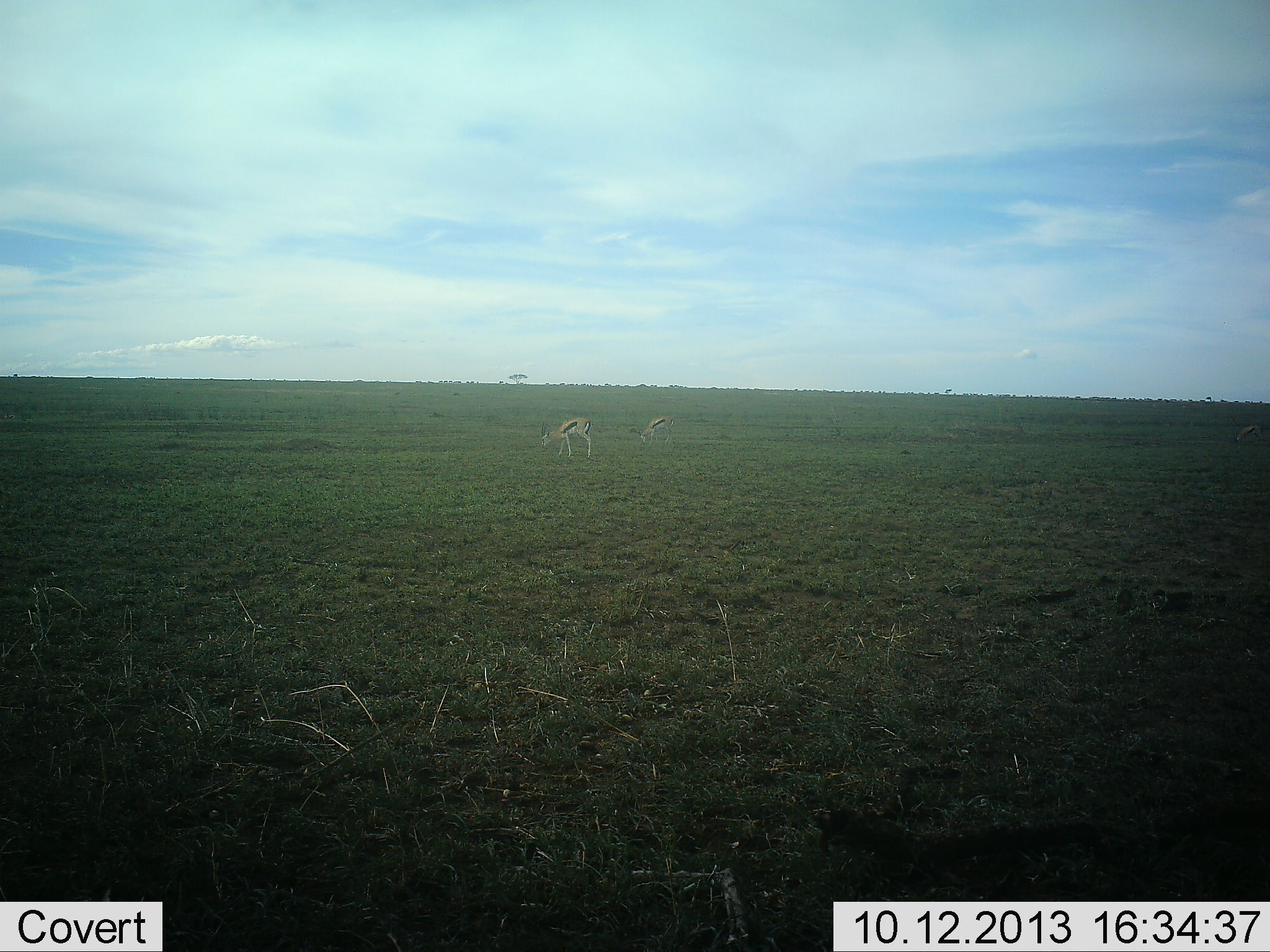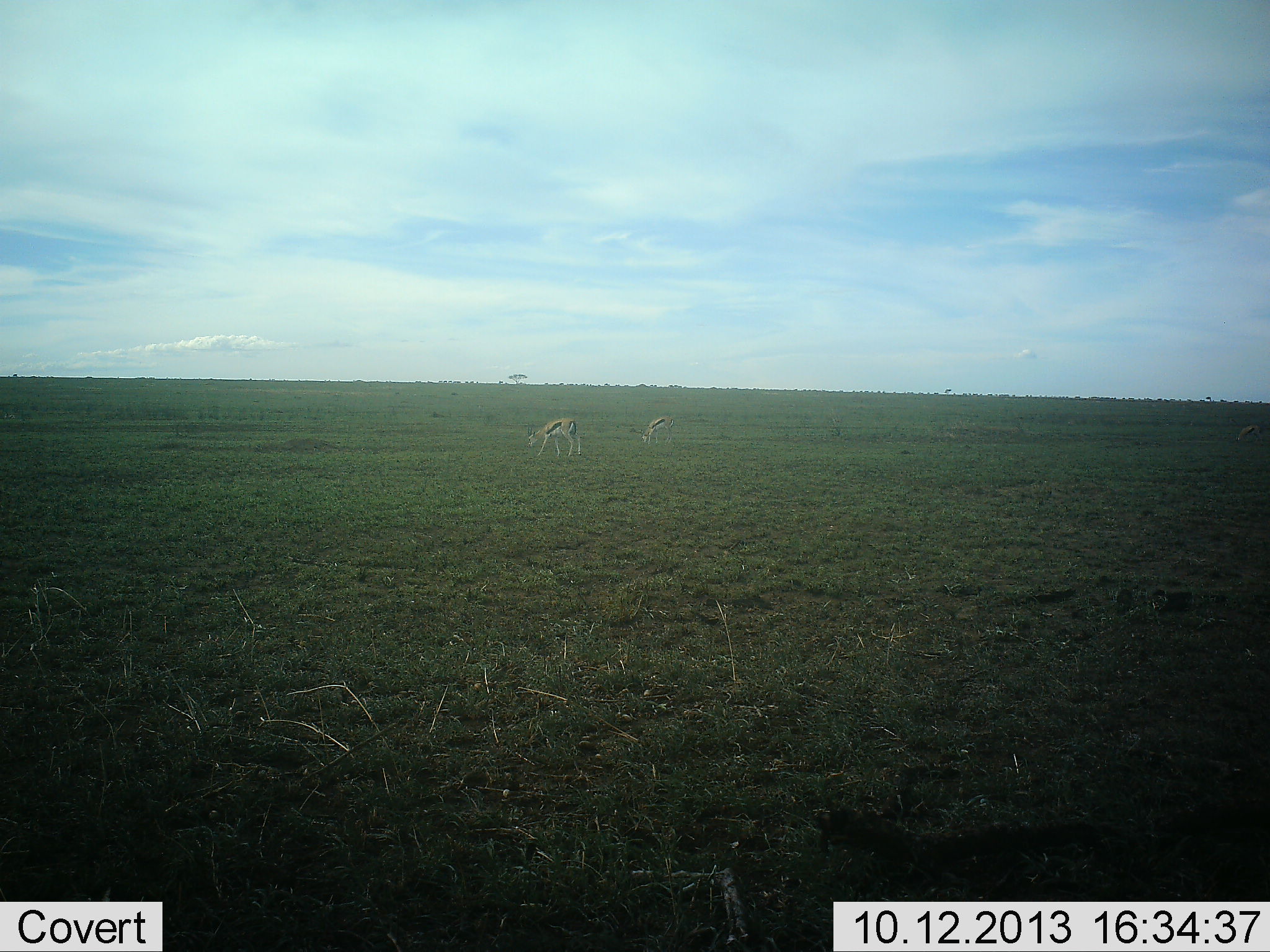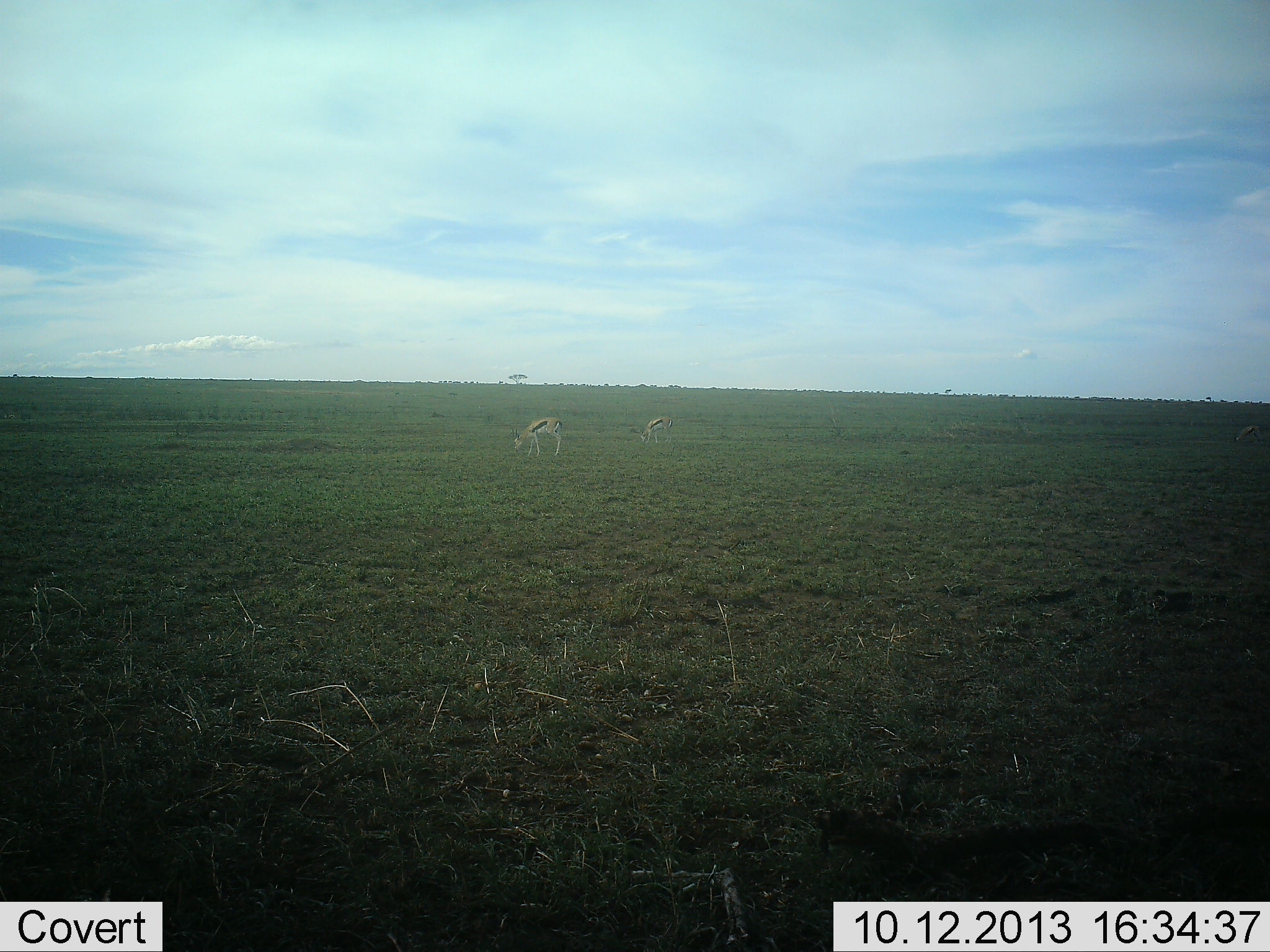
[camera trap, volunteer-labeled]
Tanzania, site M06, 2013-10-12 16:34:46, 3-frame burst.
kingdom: Animalia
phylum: Chordata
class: Mammalia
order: Artiodactyla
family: Bovidae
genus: Eudorcas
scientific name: Eudorcas thomsonii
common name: thomson's gazelle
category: gazellethomsons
Gazellethomsons (thomson's gazelle) (Eudorcas thomsonii), count 2. Behavior (volunteer vote fractions): standing 20%, resting 0%, moving 40%, interacting 0%. Young present (vote fraction): 0%. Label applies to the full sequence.